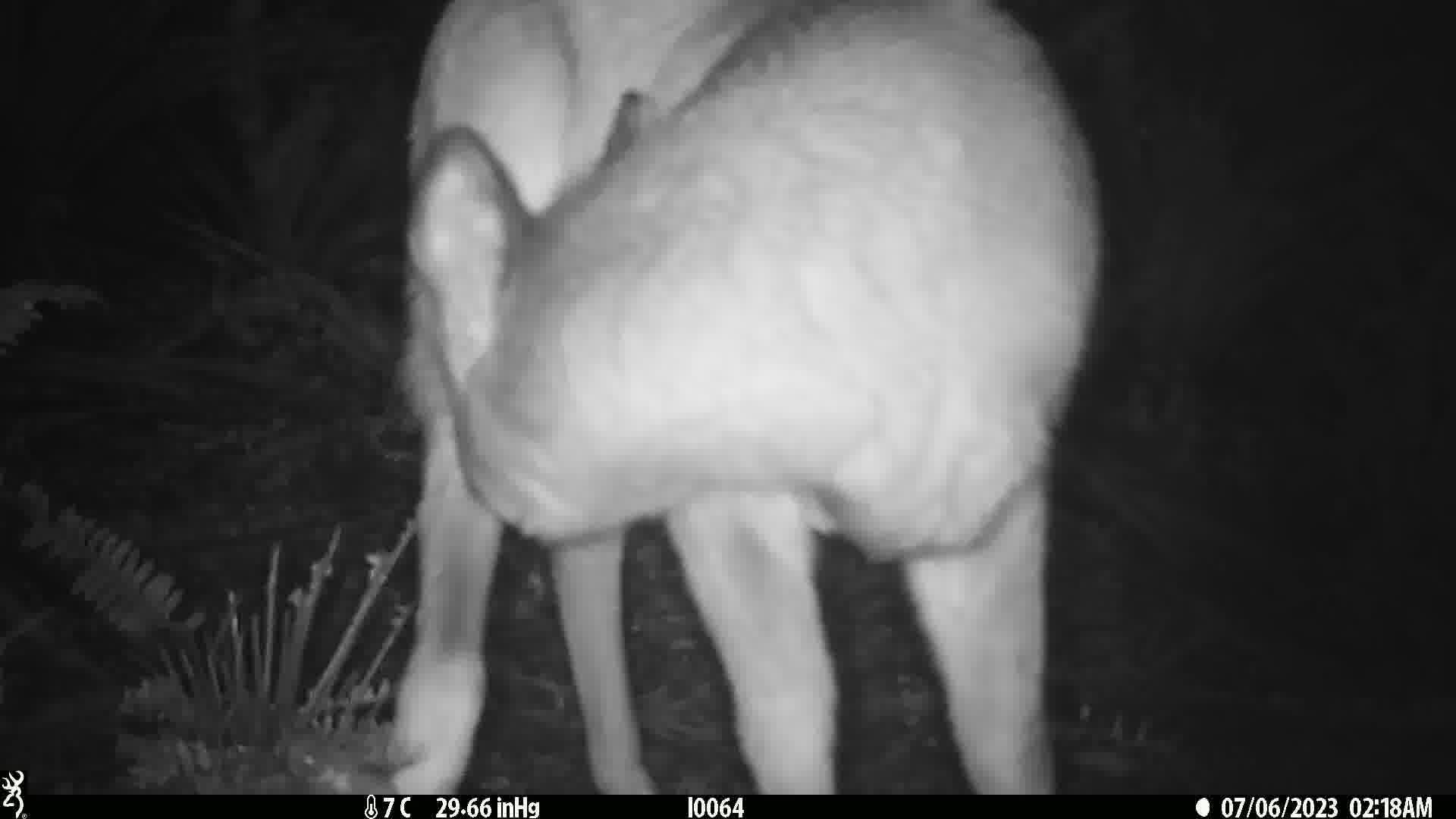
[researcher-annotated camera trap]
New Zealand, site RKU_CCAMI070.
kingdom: Animalia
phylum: Chordata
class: Mammalia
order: Artiodactyla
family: Cervidae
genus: Odocoileus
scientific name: Odocoileus virginianus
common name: white-tailed deer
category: white tailed deer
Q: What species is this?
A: White tailed deer (white-tailed deer) (Odocoileus virginianus).